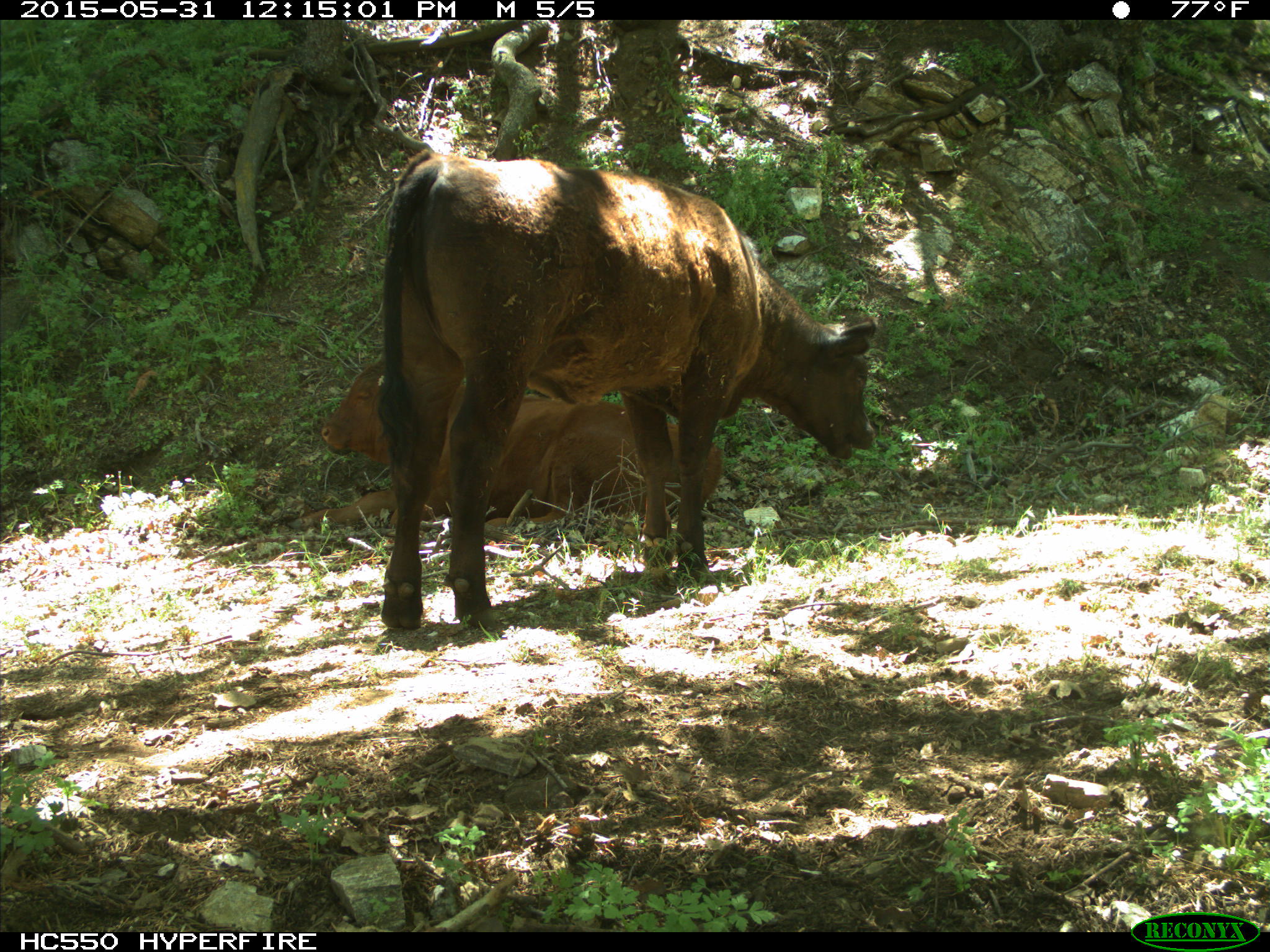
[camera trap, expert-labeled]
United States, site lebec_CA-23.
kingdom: Animalia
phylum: Chordata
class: Mammalia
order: Artiodactyla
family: Bovidae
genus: Bos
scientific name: Bos taurus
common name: domestic cow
Bos taurus (domestic cow).